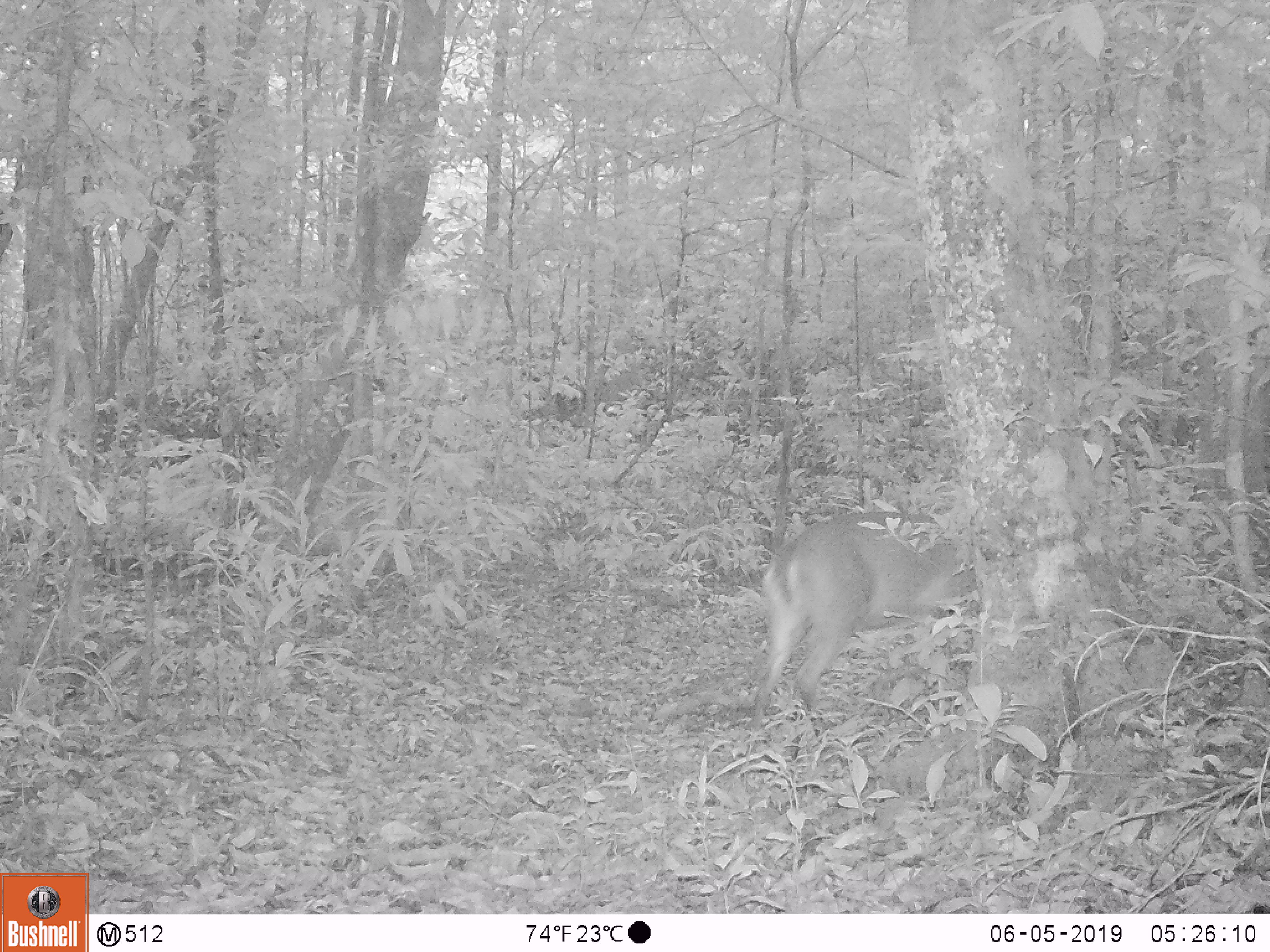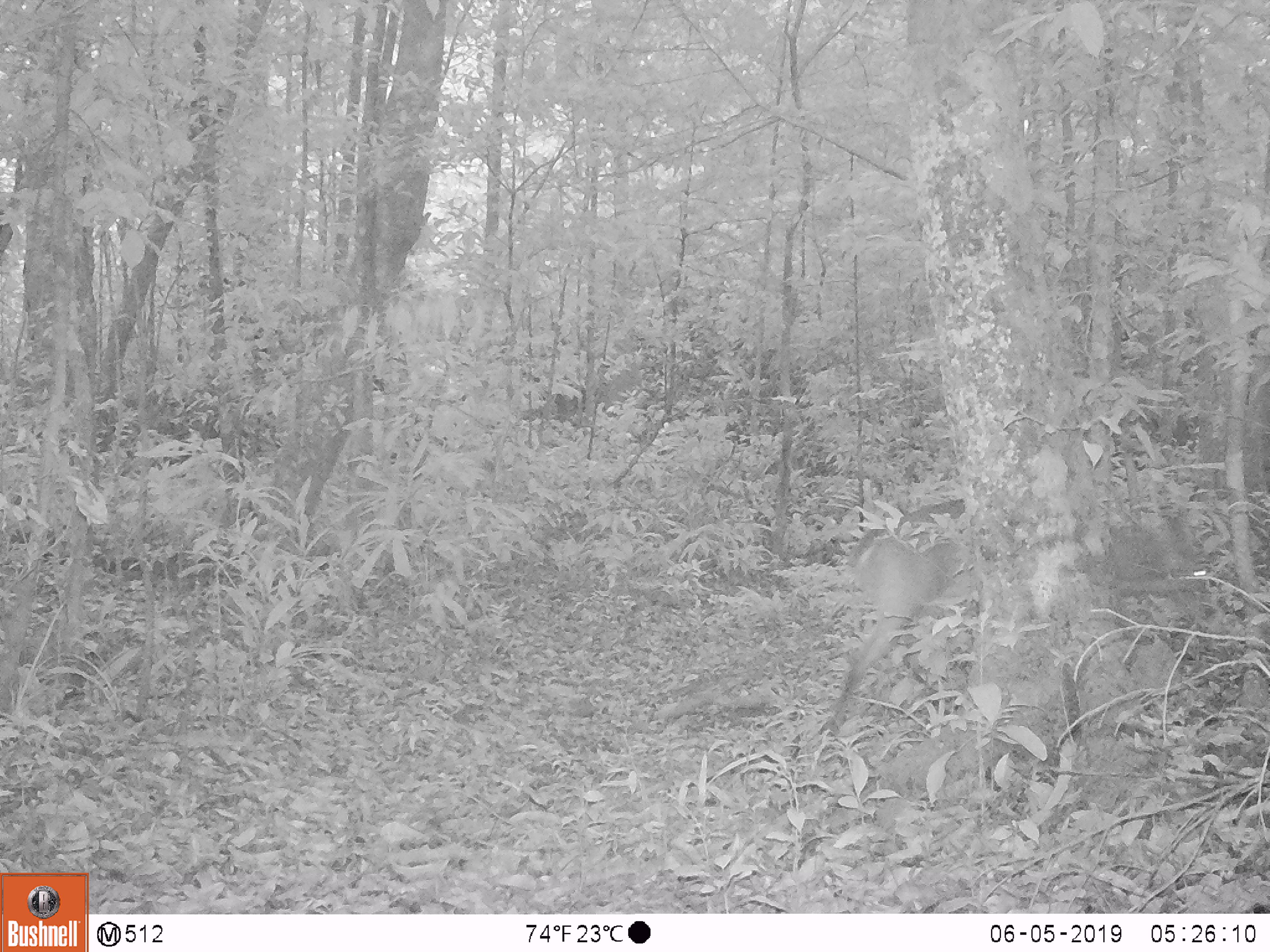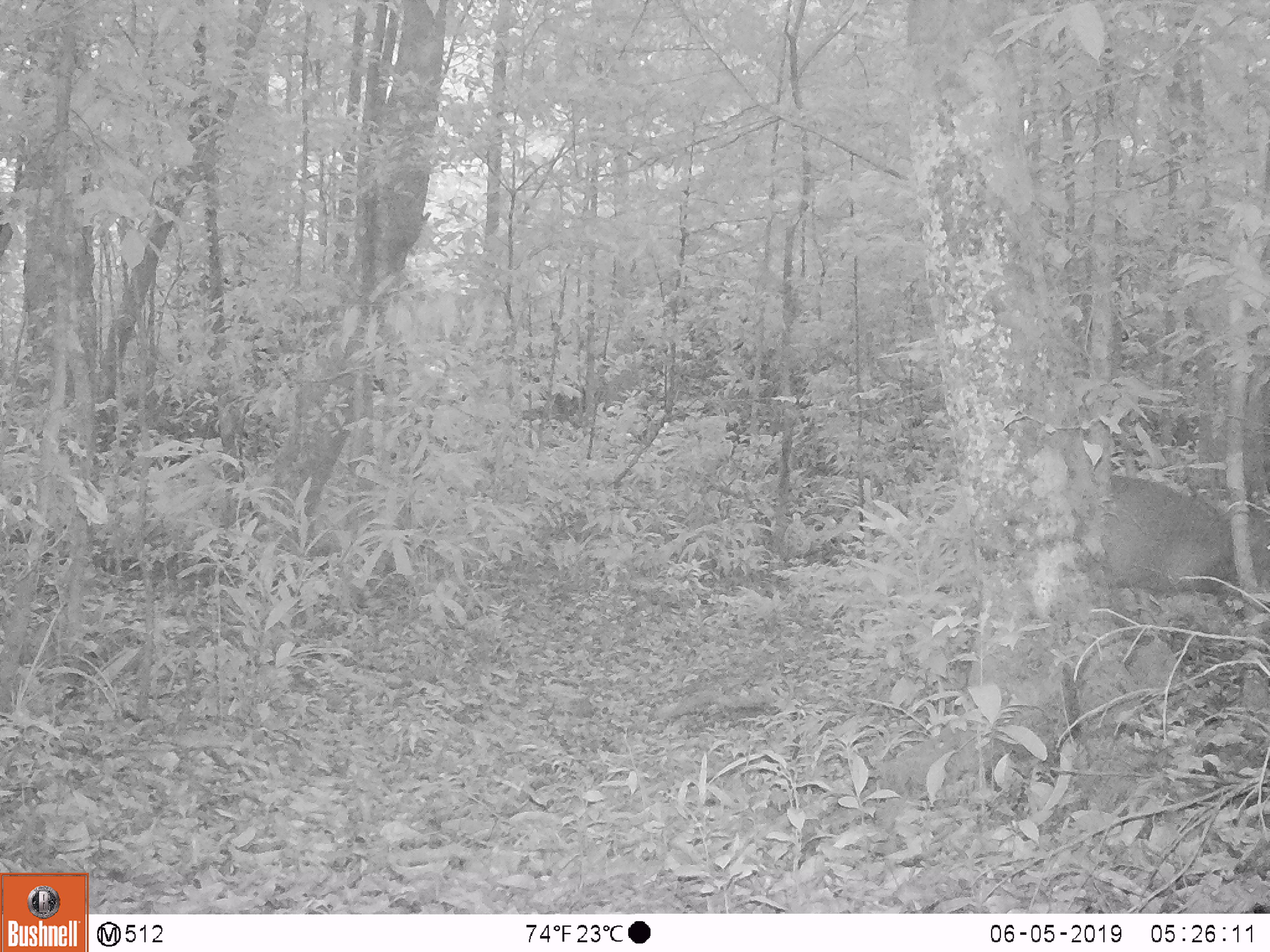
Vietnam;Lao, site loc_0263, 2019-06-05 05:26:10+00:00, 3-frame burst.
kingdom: Animalia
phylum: Chordata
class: Mammalia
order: Artiodactyla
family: Cervidae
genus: Muntiacus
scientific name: Muntiacus vuquangensis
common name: large-antlered muntjac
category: large antlered muntjac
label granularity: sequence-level